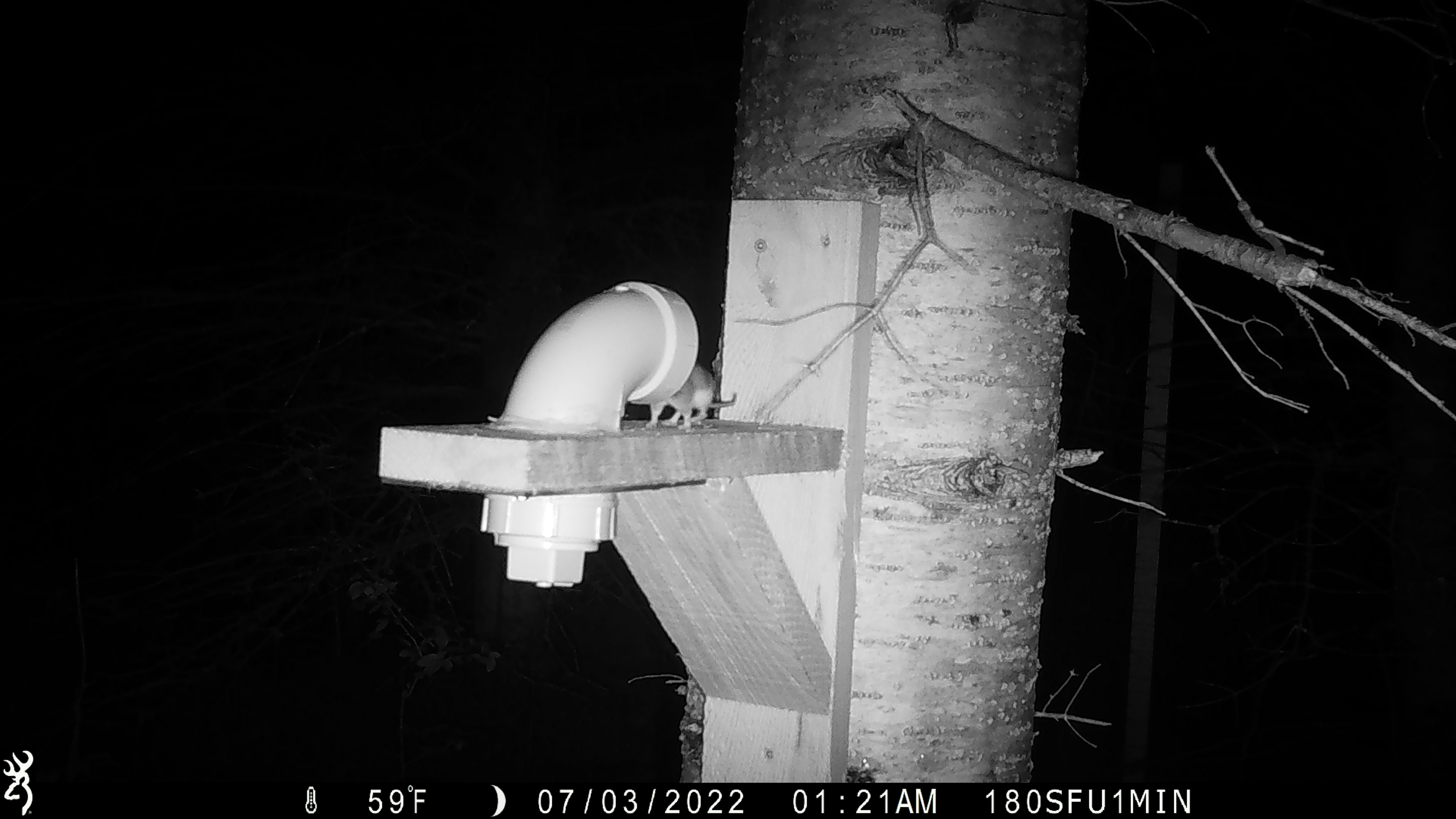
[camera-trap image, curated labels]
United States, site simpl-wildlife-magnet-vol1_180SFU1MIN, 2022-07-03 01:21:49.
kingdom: Animalia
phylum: Chordata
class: Mammalia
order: Rodentia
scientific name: Rodentia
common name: mouse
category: mouse sp.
Mouse sp. (mouse) (Rodentia).